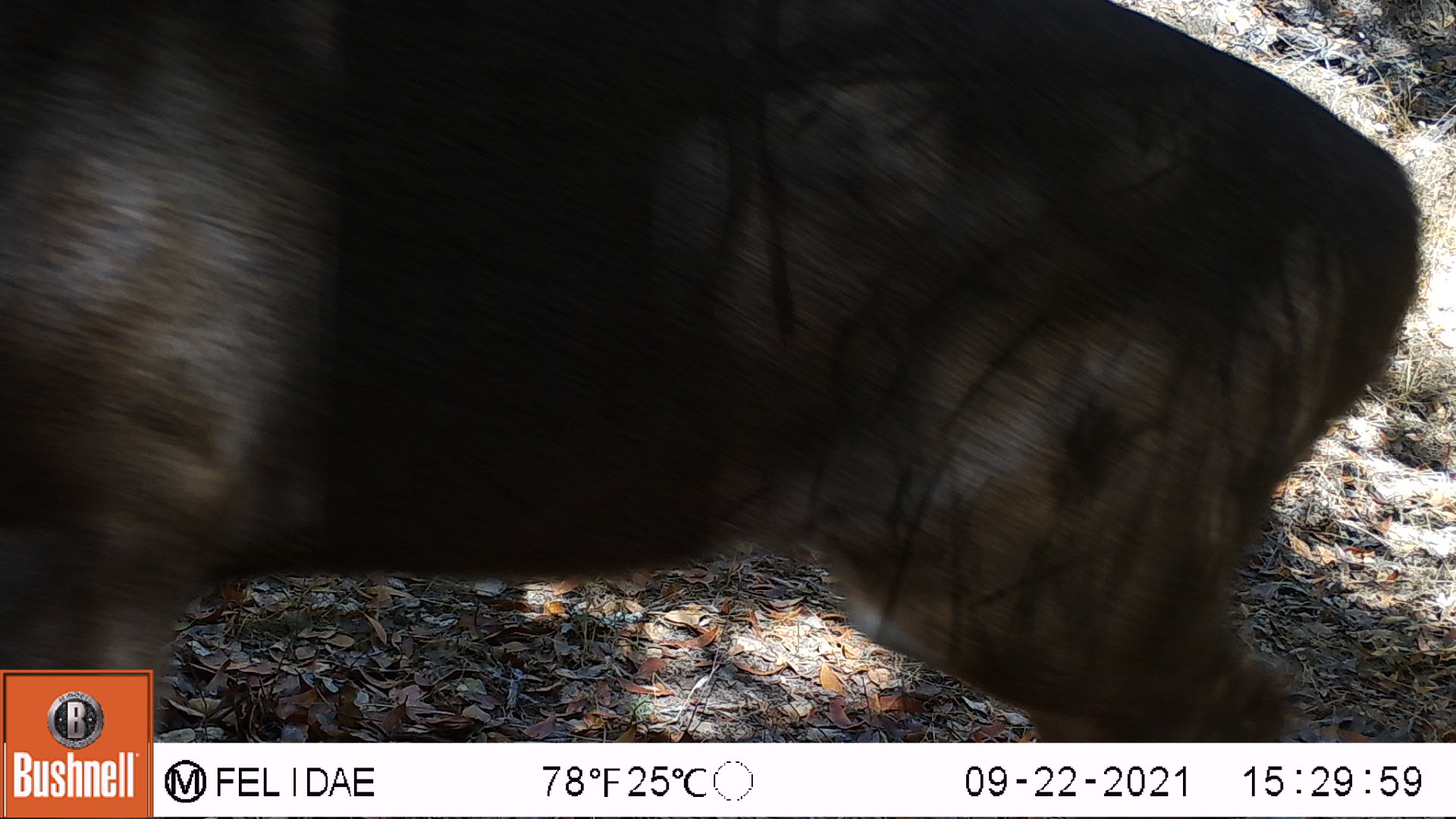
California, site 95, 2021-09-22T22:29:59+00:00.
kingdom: Animalia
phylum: Chordata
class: Mammalia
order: Artiodactyla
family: Cervidae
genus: Odocoileus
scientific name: Odocoileus hemionus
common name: mule deer